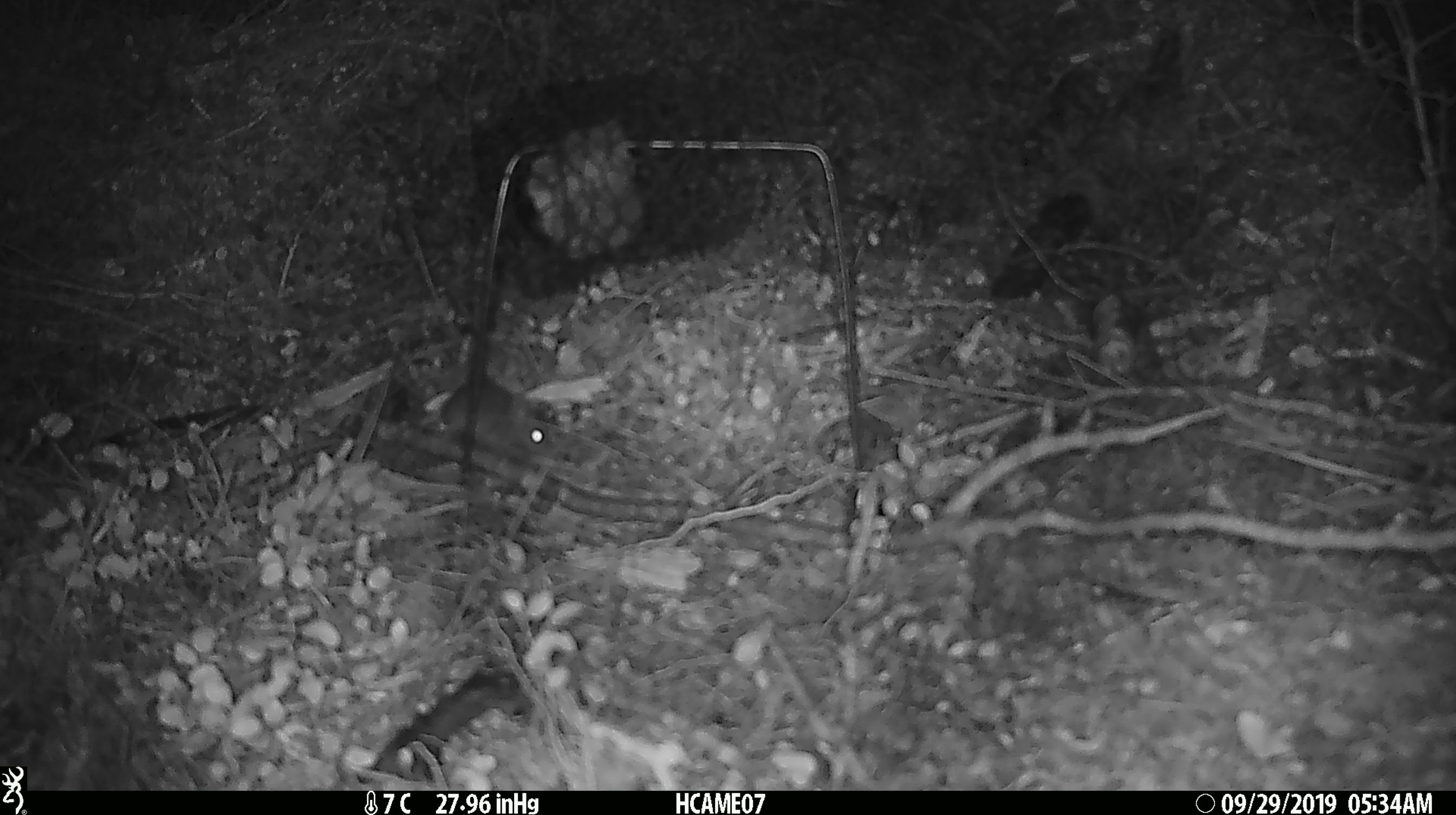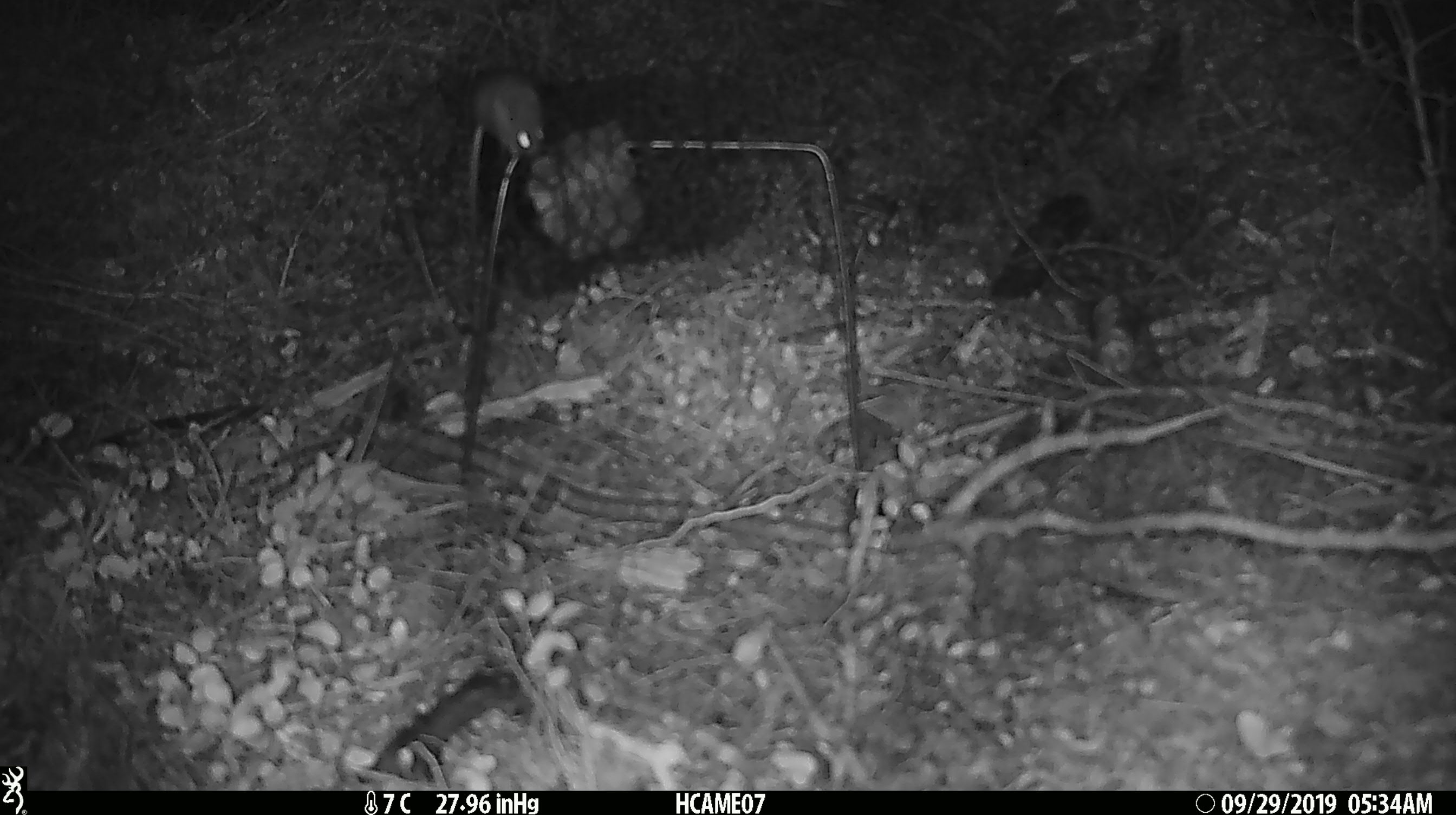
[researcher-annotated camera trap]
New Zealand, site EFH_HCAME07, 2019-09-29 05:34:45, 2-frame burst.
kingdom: Animalia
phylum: Chordata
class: Mammalia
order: Rodentia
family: Muridae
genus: Mus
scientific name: Mus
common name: mouse